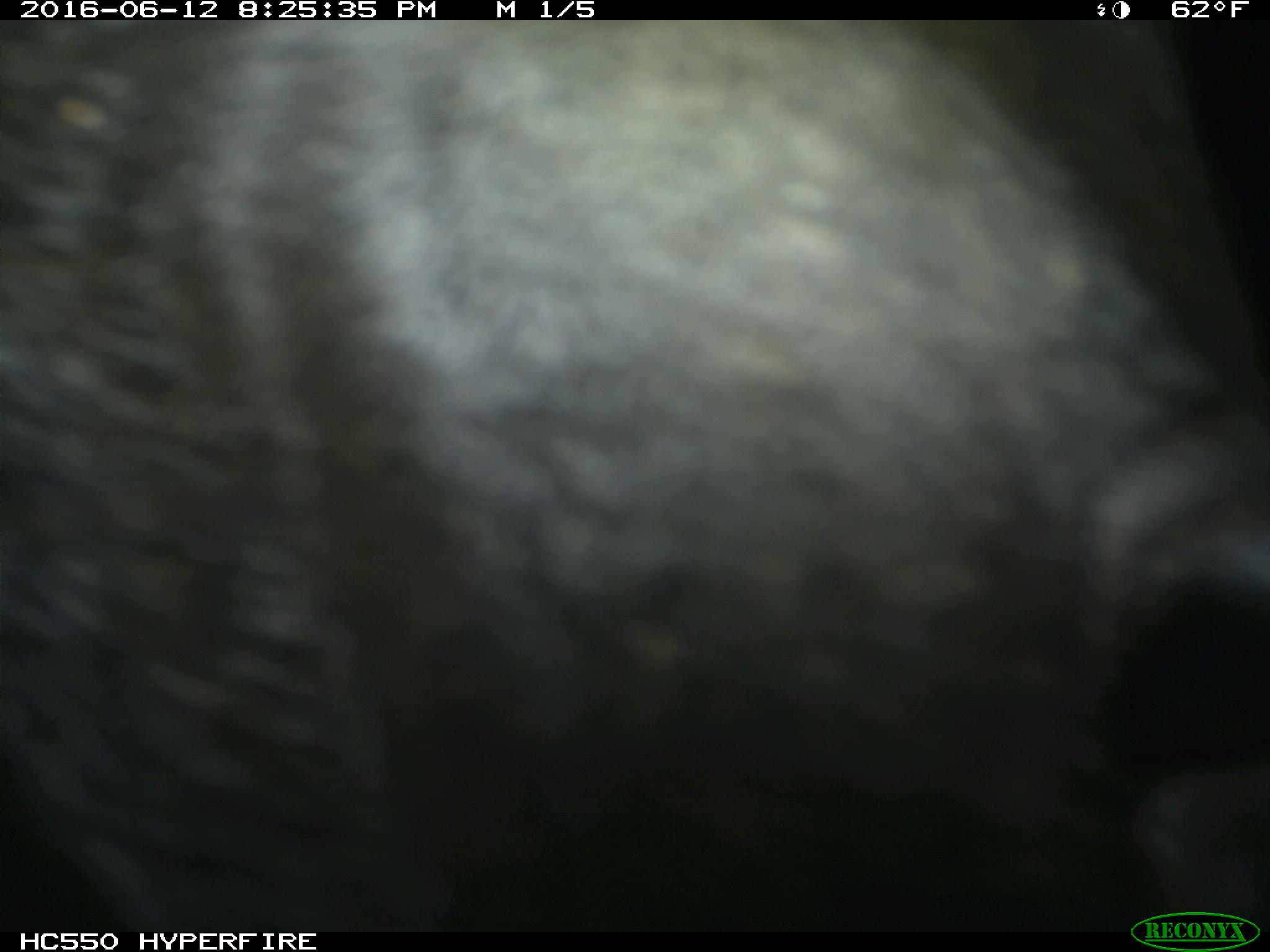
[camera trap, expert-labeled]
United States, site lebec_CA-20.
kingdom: Animalia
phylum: Chordata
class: Mammalia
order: Artiodactyla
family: Bovidae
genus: Bos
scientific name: Bos taurus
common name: domestic cow